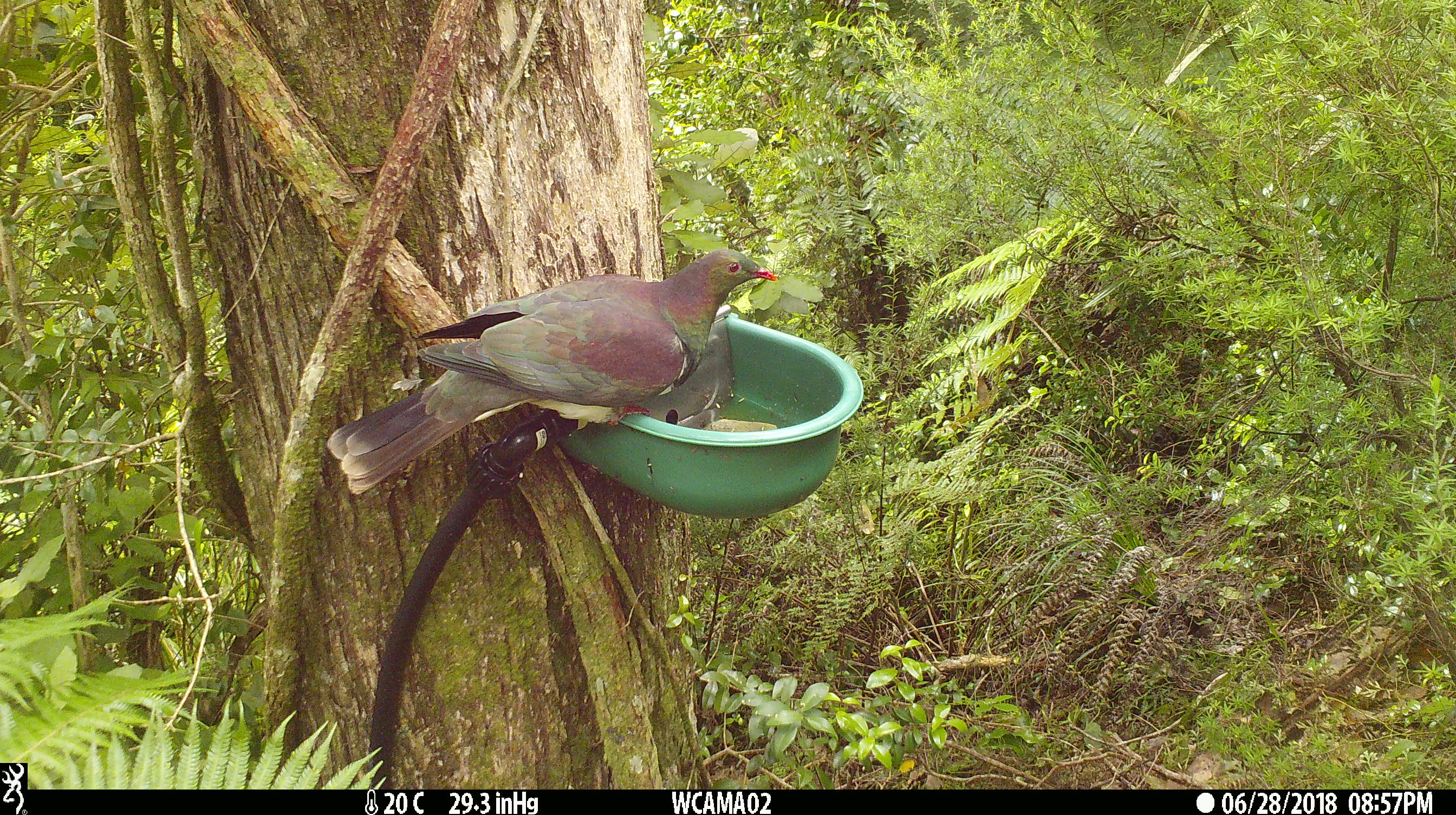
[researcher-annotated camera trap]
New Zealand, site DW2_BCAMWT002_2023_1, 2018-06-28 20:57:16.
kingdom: Animalia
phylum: Chordata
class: Aves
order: Columbiformes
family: Columbidae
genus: Hemiphaga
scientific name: Hemiphaga novaeseelandiae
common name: new zealand pigeon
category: kereru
Kereru (new zealand pigeon) (Hemiphaga novaeseelandiae).